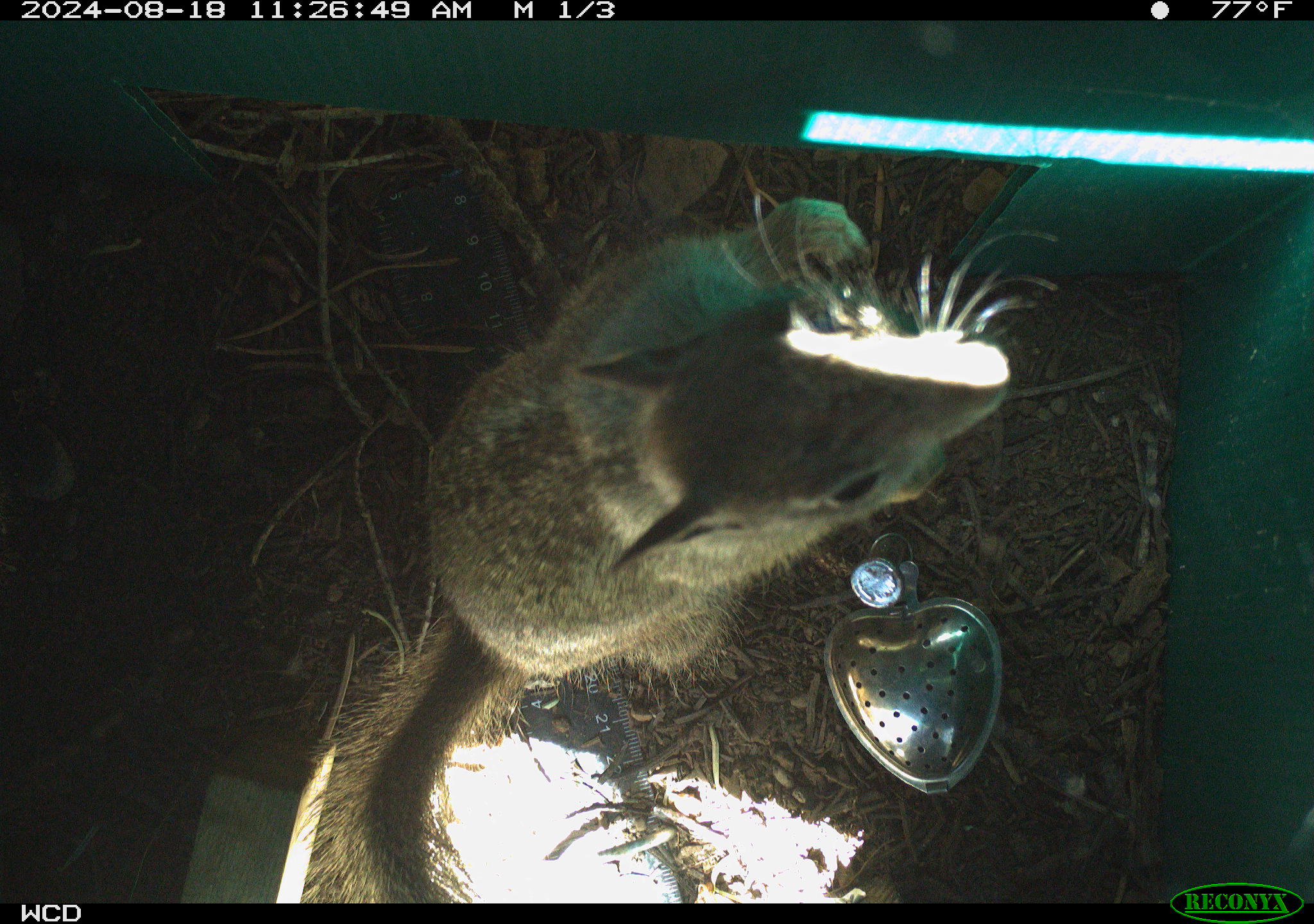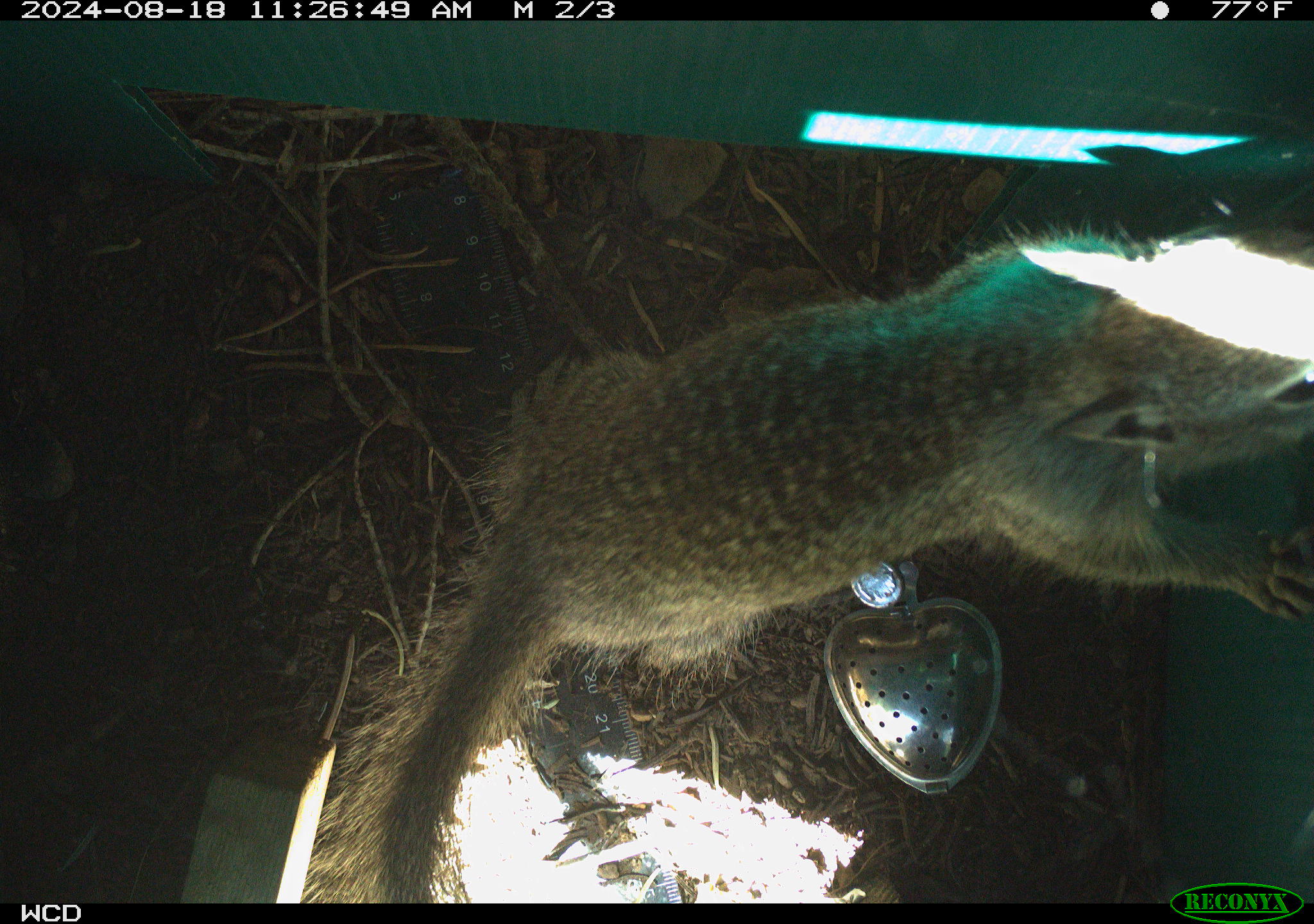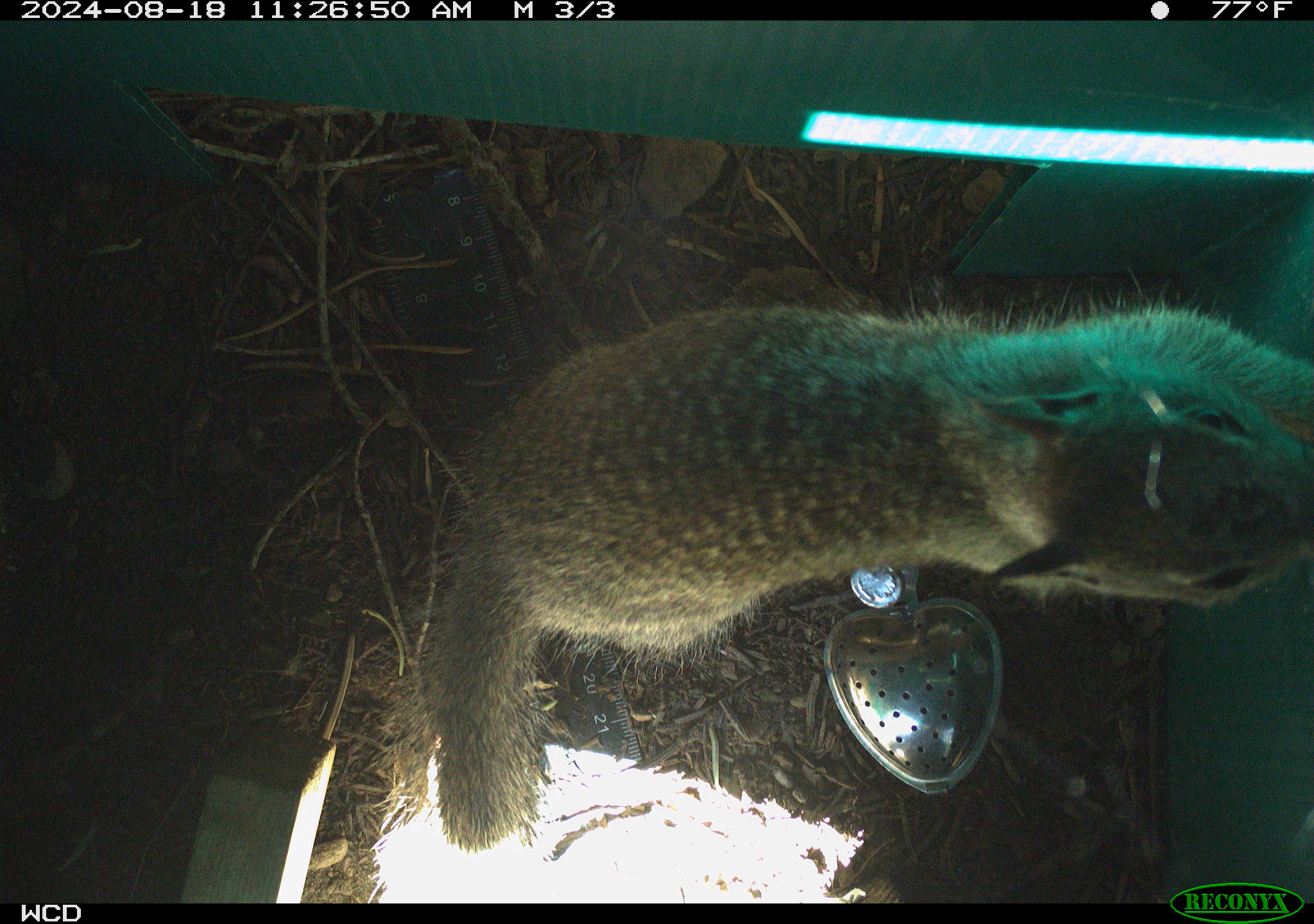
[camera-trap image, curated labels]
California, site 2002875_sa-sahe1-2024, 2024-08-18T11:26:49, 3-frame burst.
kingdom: Animalia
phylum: Chordata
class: Mammalia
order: Rodentia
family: Sciuridae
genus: Otospermophilus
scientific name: Otospermophilus beecheyi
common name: california ground squirrel